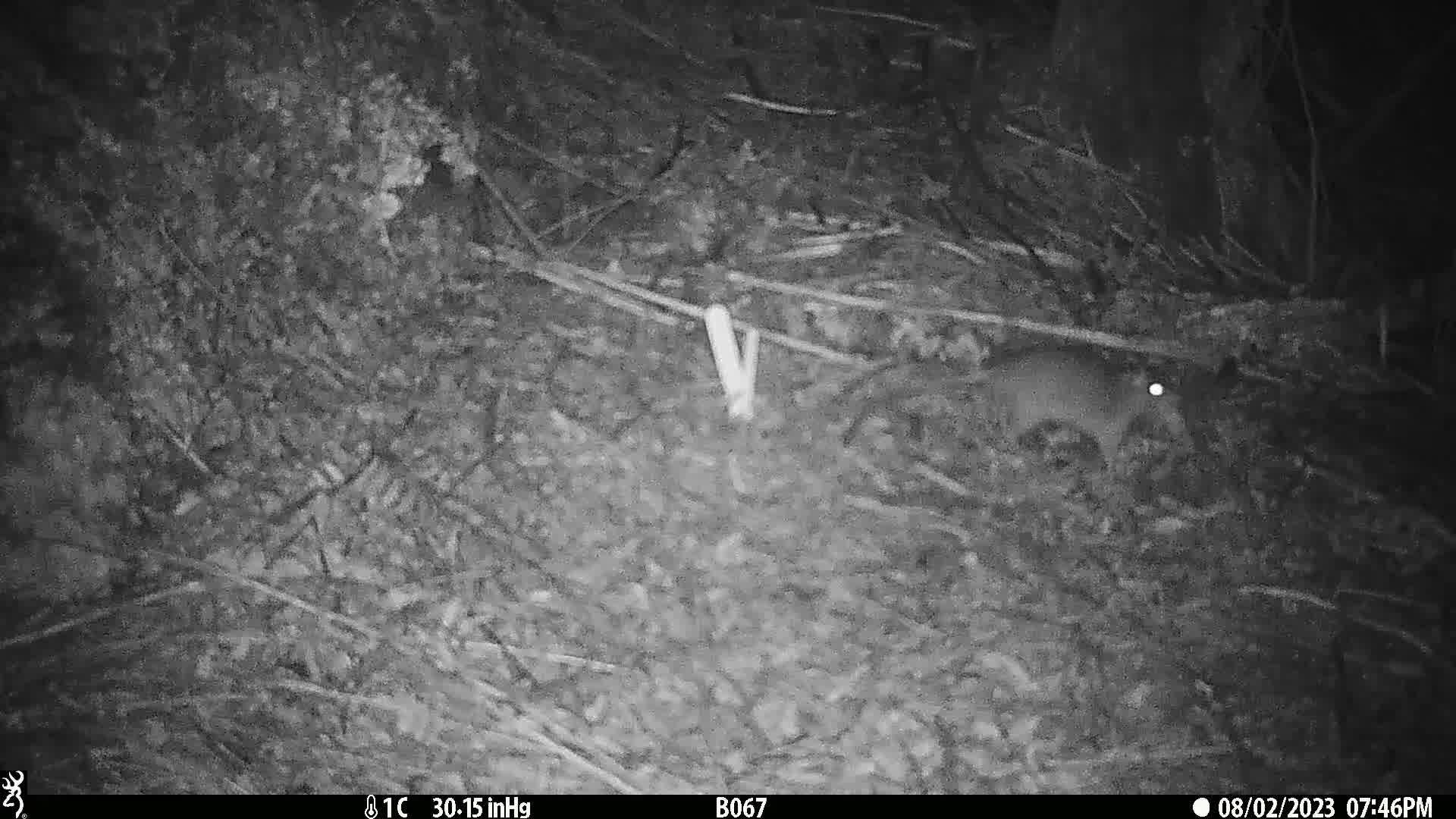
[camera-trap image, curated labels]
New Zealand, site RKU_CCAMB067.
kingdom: Animalia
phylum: Chordata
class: Mammalia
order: Rodentia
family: Muridae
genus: Rattus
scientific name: Rattus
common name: rat